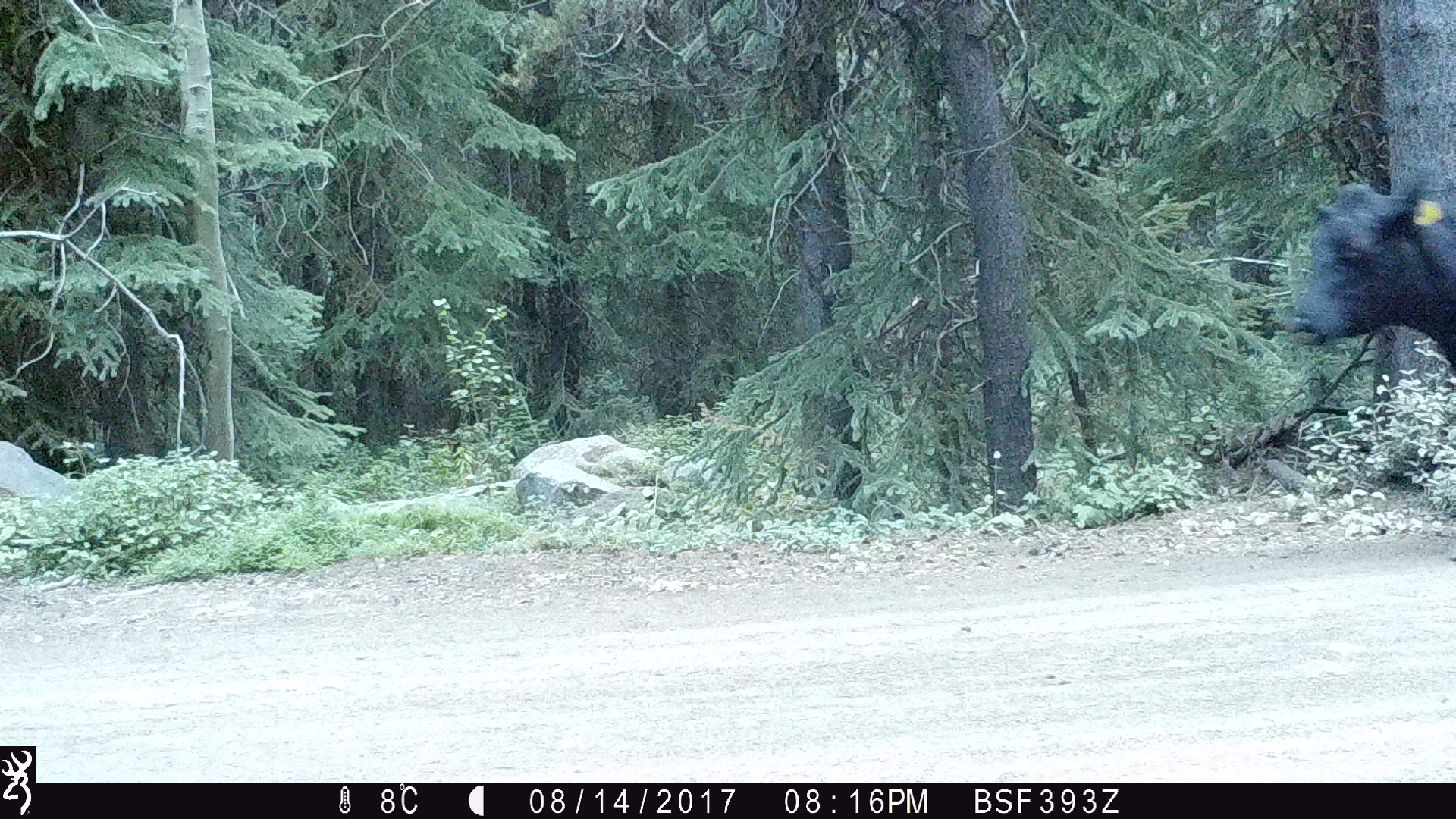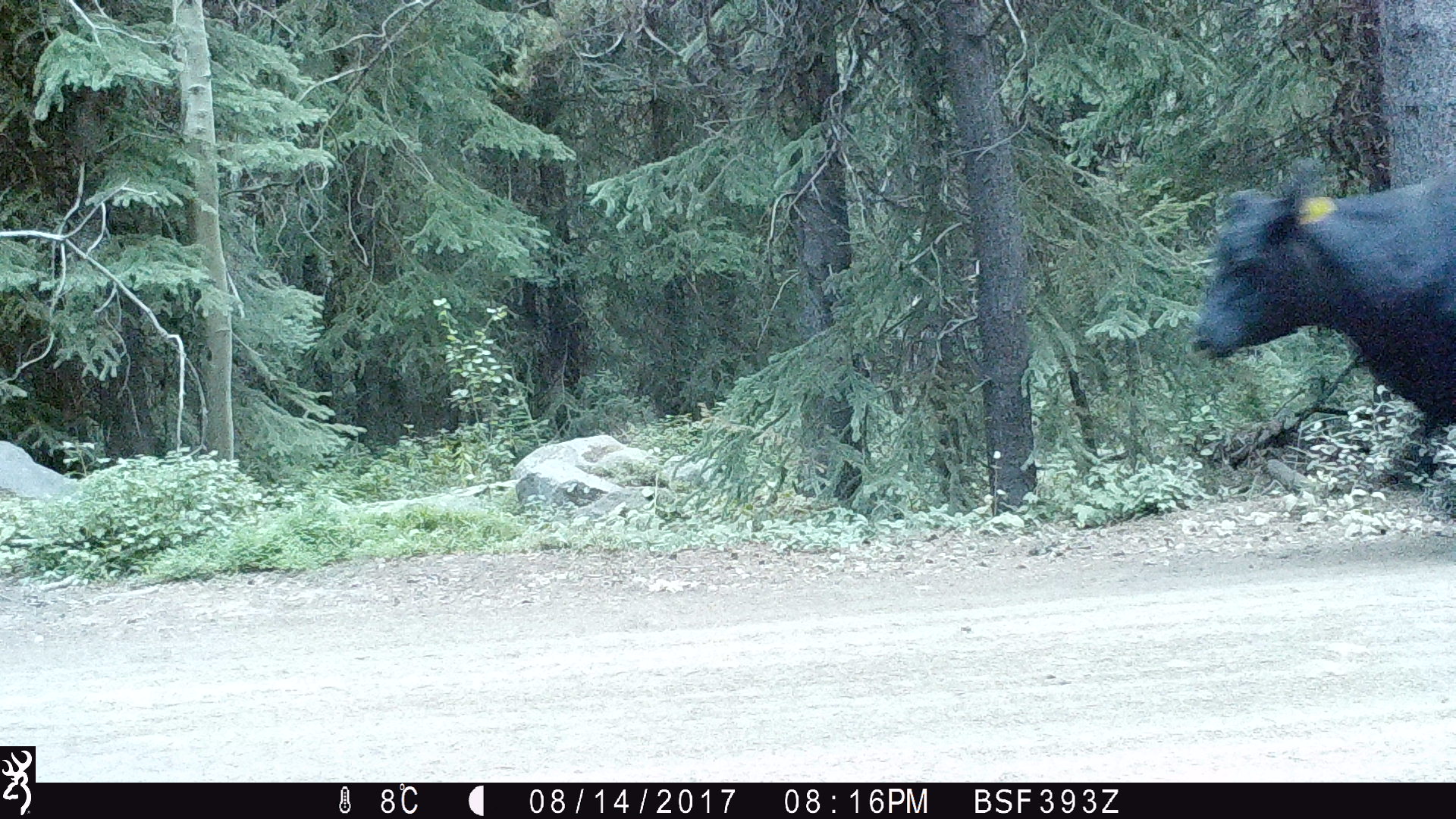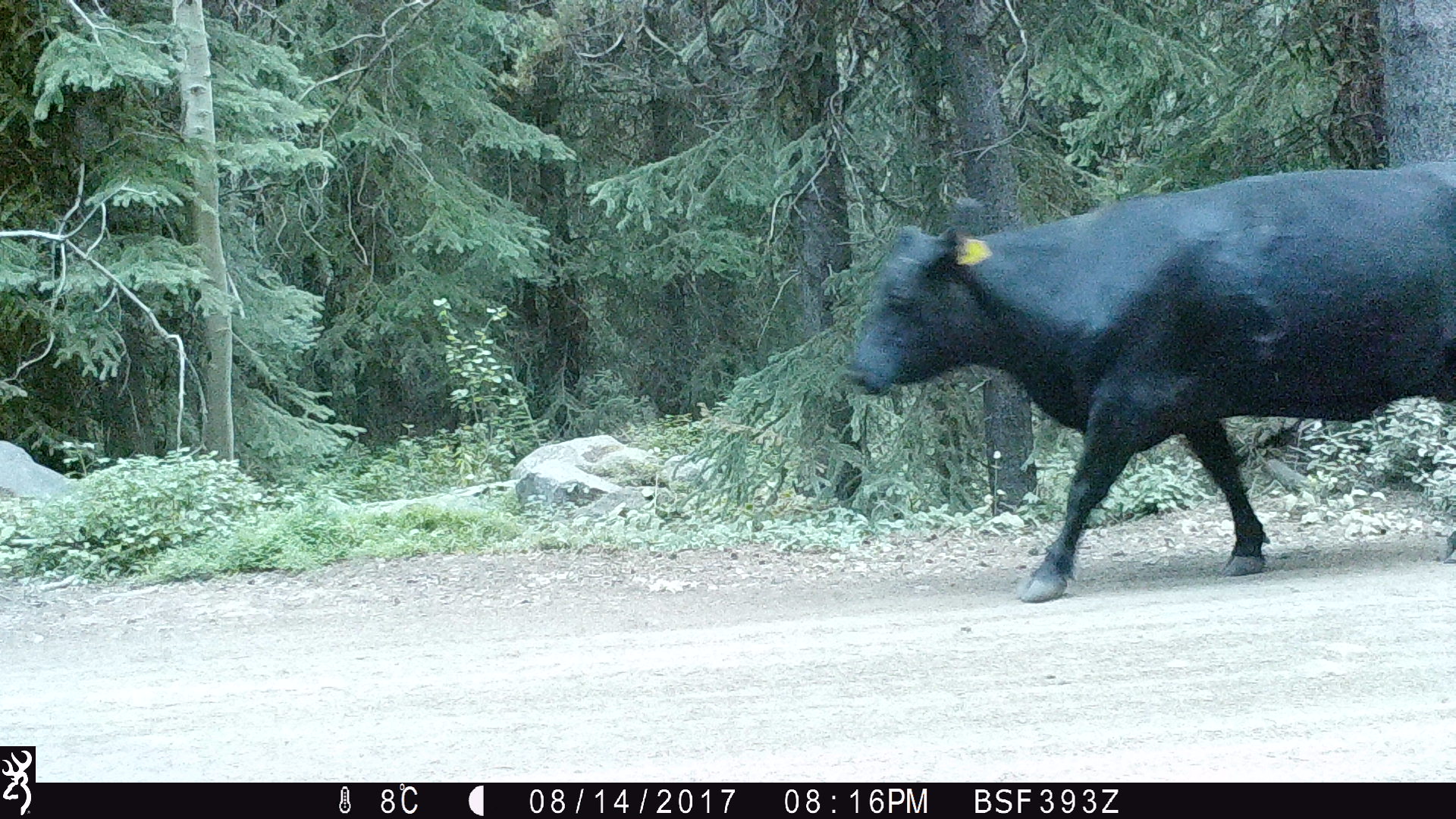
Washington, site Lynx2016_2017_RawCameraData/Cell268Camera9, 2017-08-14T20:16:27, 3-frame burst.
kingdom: Animalia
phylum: Chordata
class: Mammalia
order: Artiodactyla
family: Bovidae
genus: Bos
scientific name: Bos taurus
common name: domestic cattle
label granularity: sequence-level